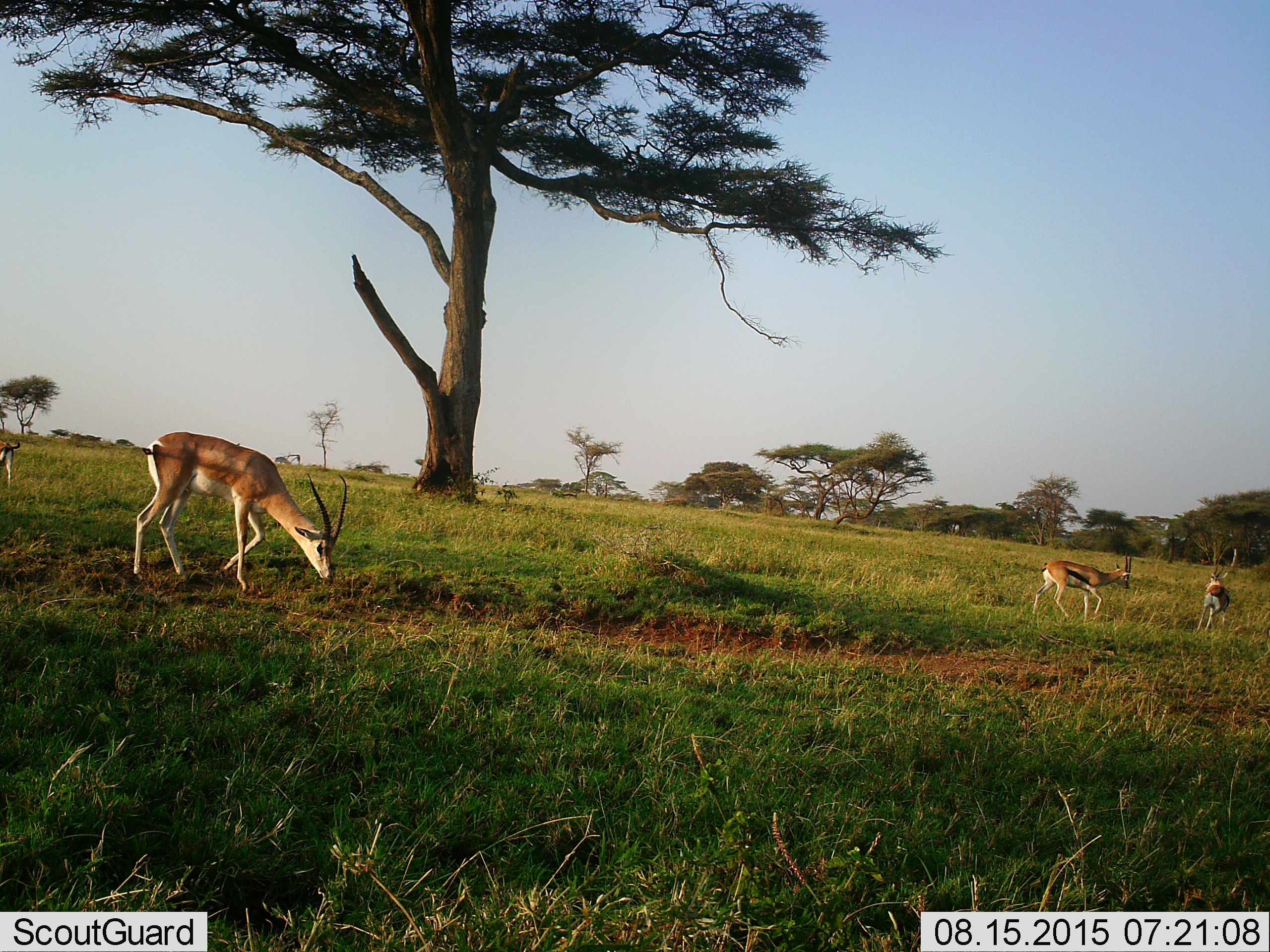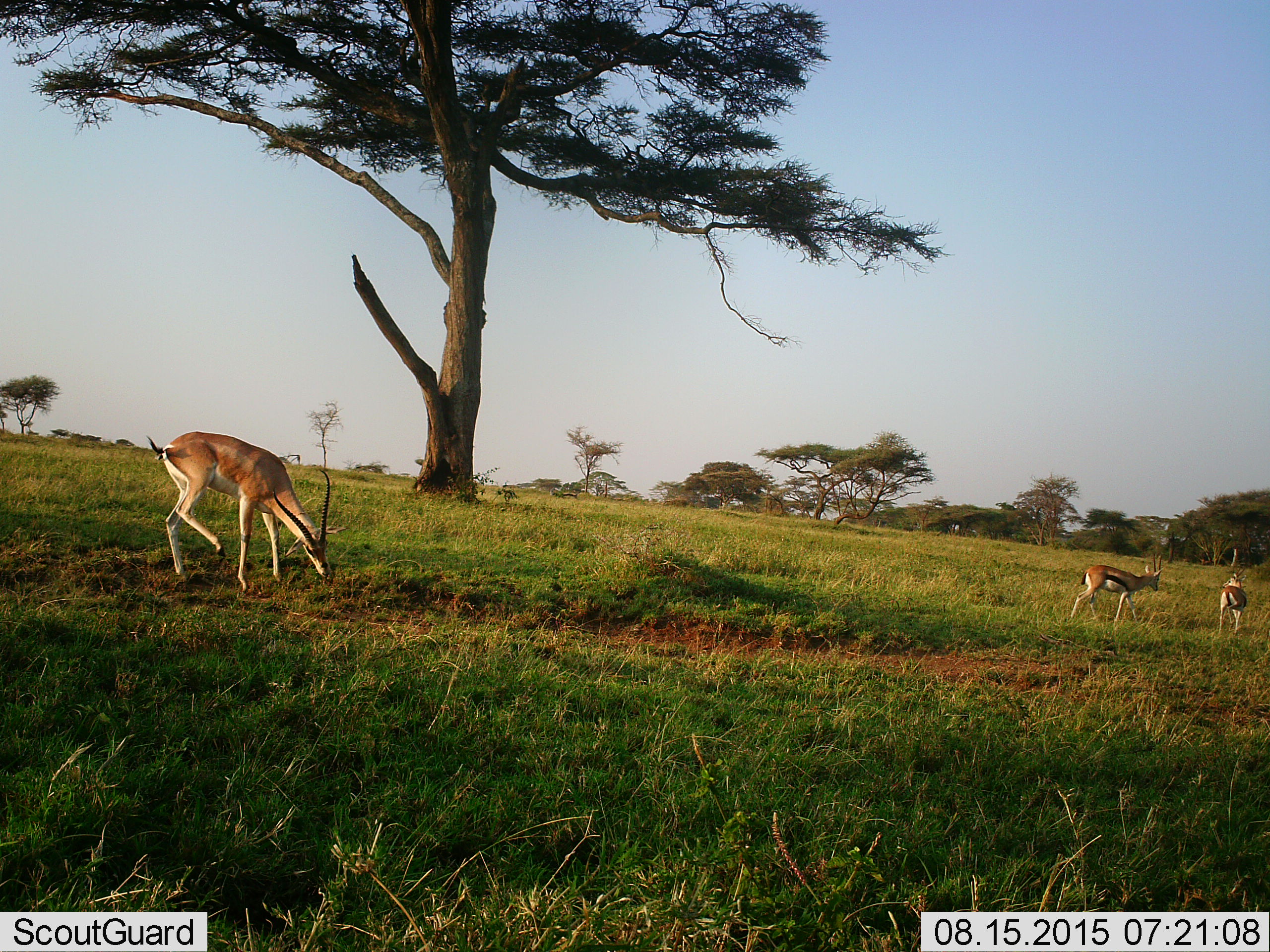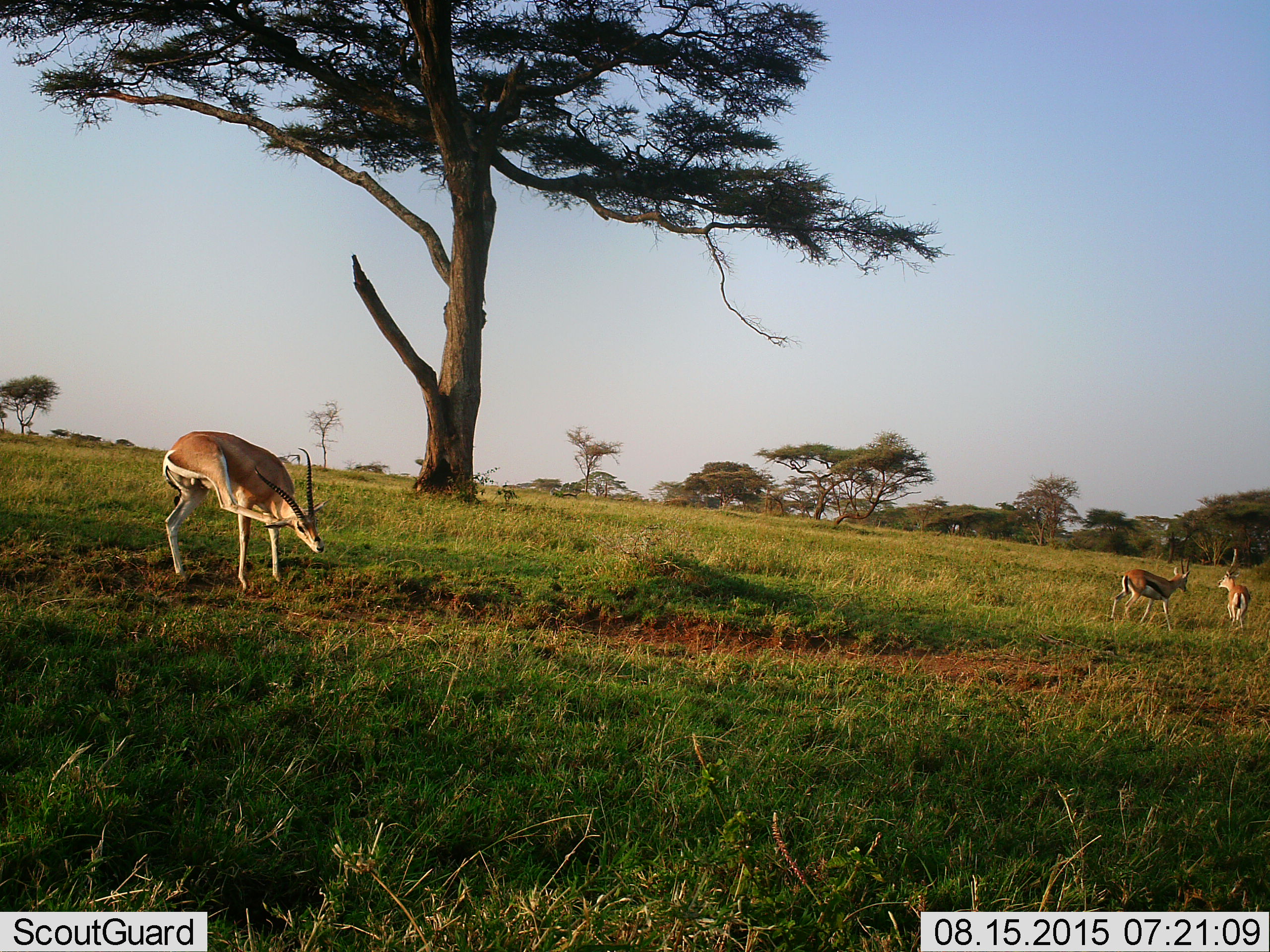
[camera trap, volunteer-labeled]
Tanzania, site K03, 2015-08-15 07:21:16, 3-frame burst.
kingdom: Animalia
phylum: Chordata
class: Mammalia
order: Artiodactyla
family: Bovidae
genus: Nanger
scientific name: Nanger granti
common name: grant's gazelle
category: gazellegrants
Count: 1.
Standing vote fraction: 83%.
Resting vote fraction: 0%.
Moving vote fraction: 17%.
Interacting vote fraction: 0%.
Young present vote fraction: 0%.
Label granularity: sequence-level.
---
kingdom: Animalia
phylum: Chordata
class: Mammalia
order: Artiodactyla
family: Bovidae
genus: Eudorcas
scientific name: Eudorcas thomsonii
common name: thomson's gazelle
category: gazellethomsons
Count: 3.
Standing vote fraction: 43%.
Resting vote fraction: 0%.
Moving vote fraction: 86%.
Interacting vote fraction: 0%.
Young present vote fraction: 0%.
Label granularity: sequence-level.